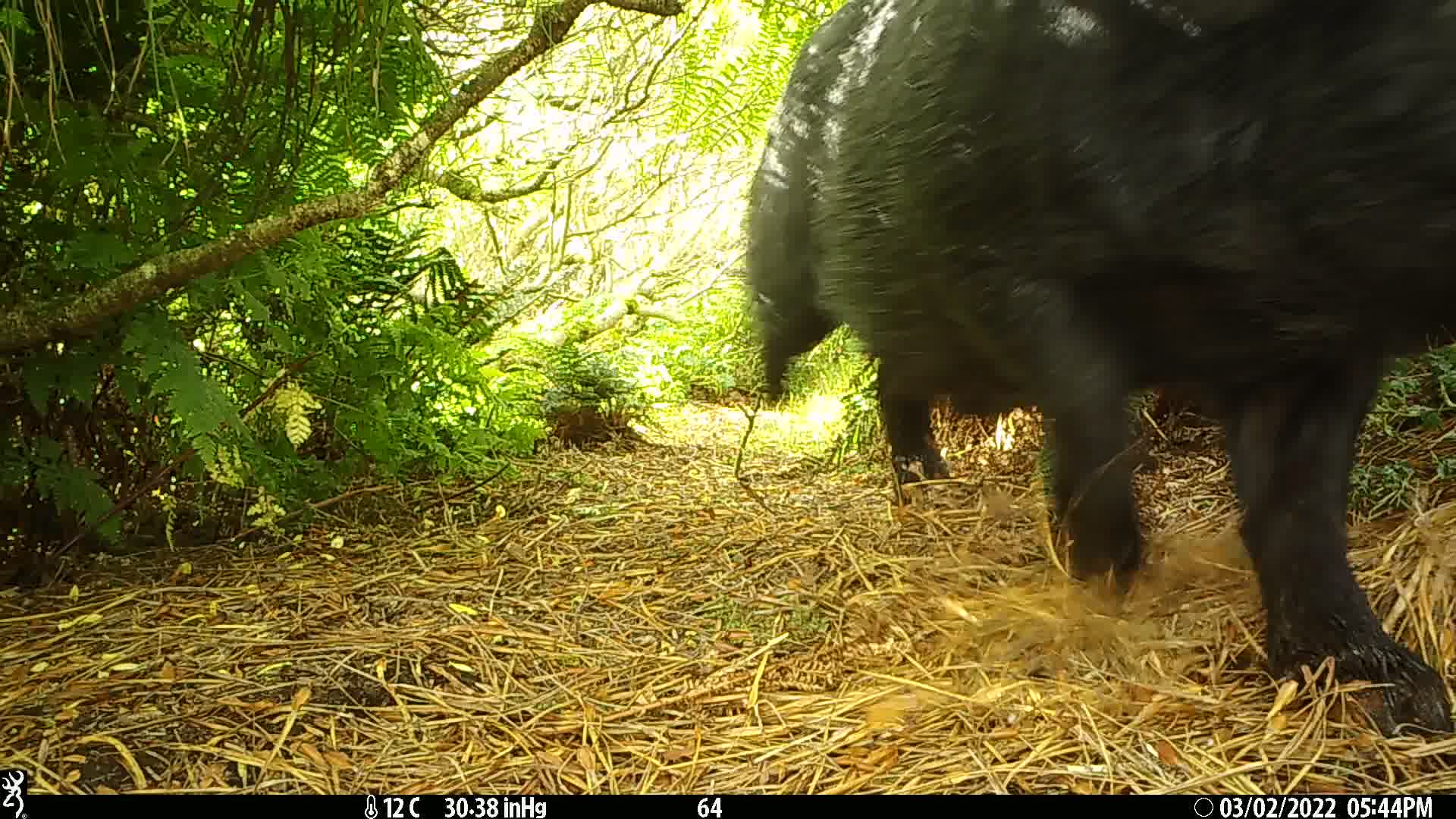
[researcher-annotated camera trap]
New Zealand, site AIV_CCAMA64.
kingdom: Animalia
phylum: Chordata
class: Mammalia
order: Artiodactyla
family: Suidae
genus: Sus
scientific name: Sus scrofa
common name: pig